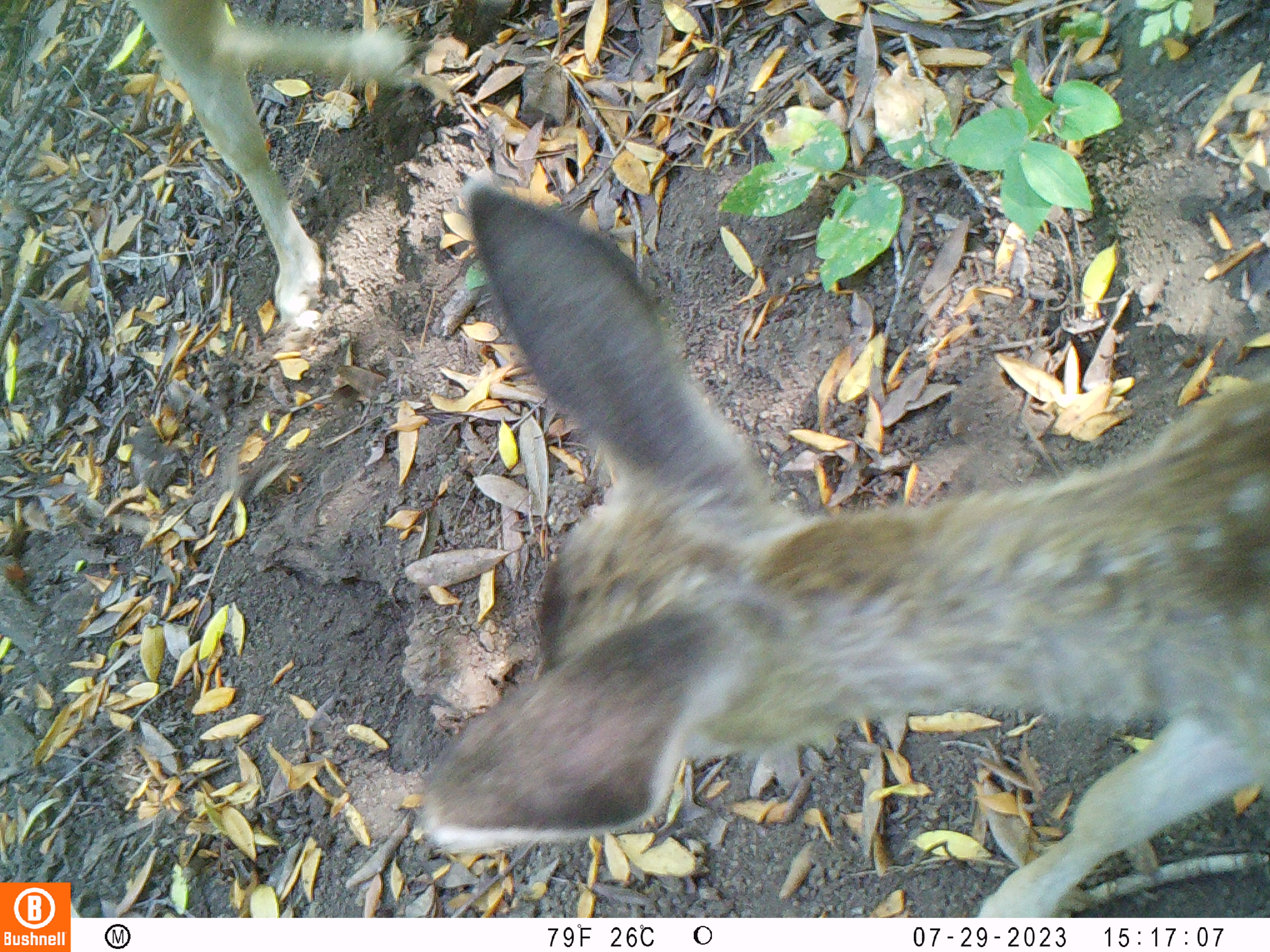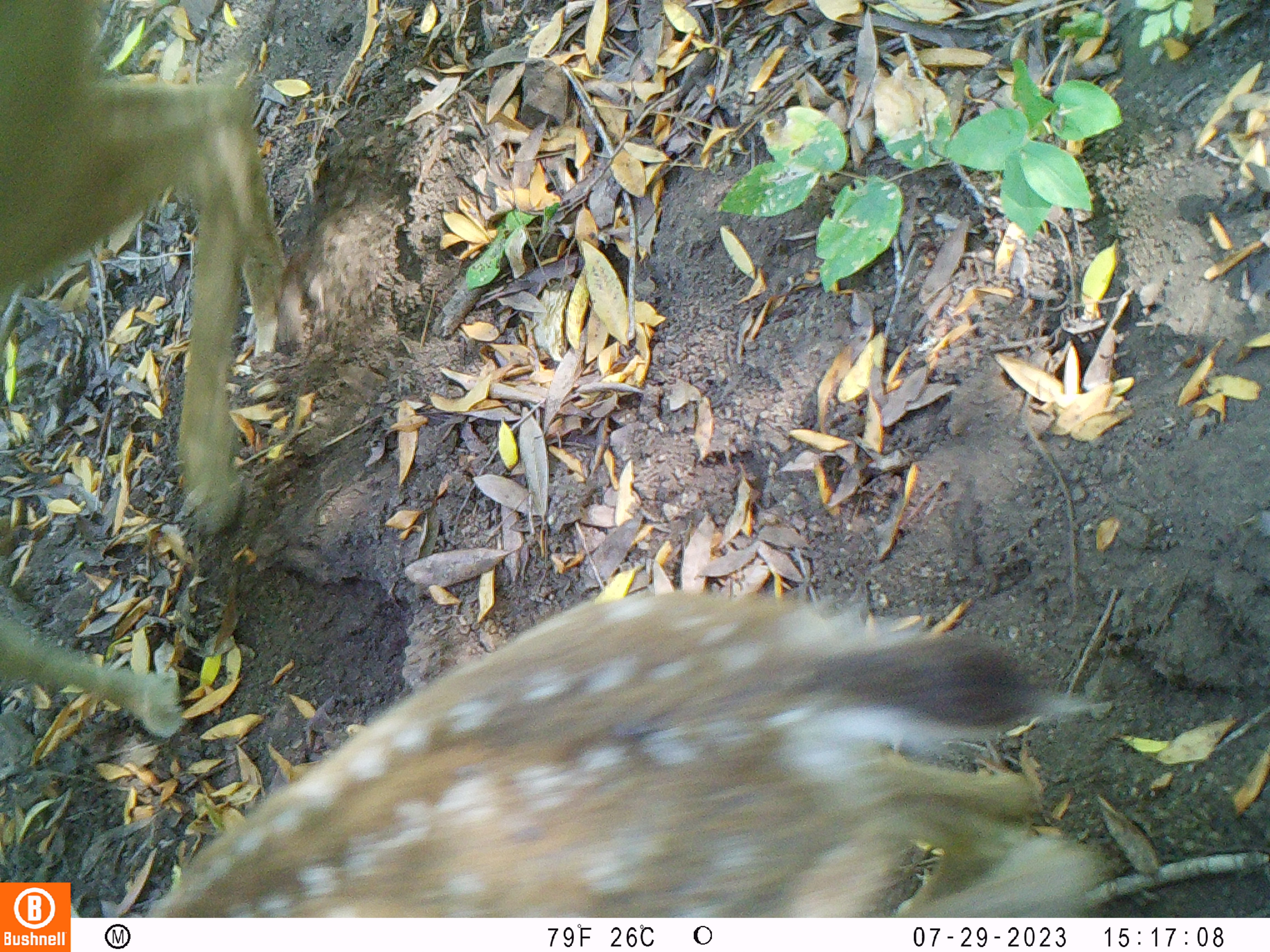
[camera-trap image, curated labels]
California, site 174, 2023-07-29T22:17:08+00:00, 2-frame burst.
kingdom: Animalia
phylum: Chordata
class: Mammalia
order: Artiodactyla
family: Cervidae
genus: Odocoileus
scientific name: Odocoileus hemionus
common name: mule deer